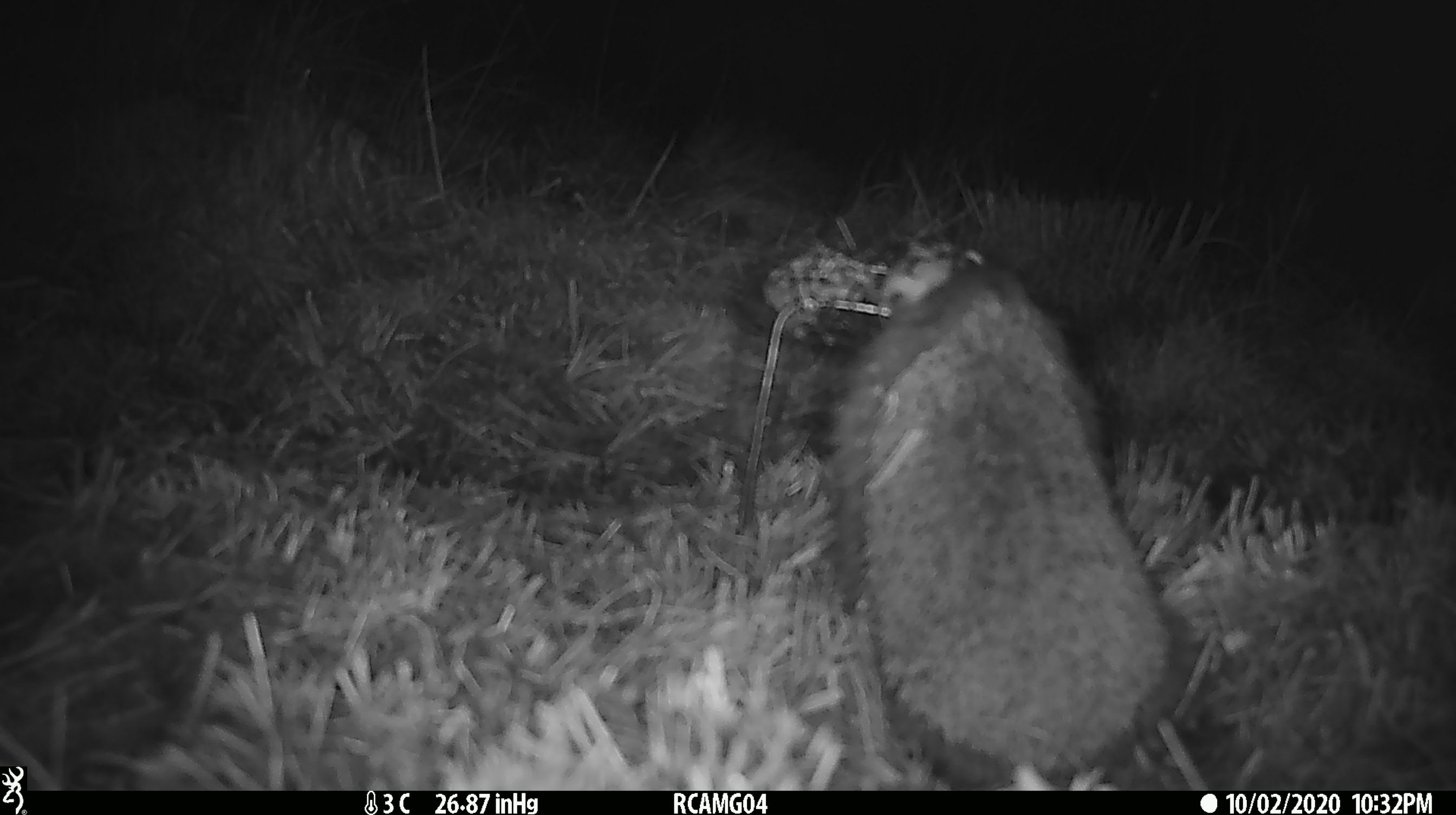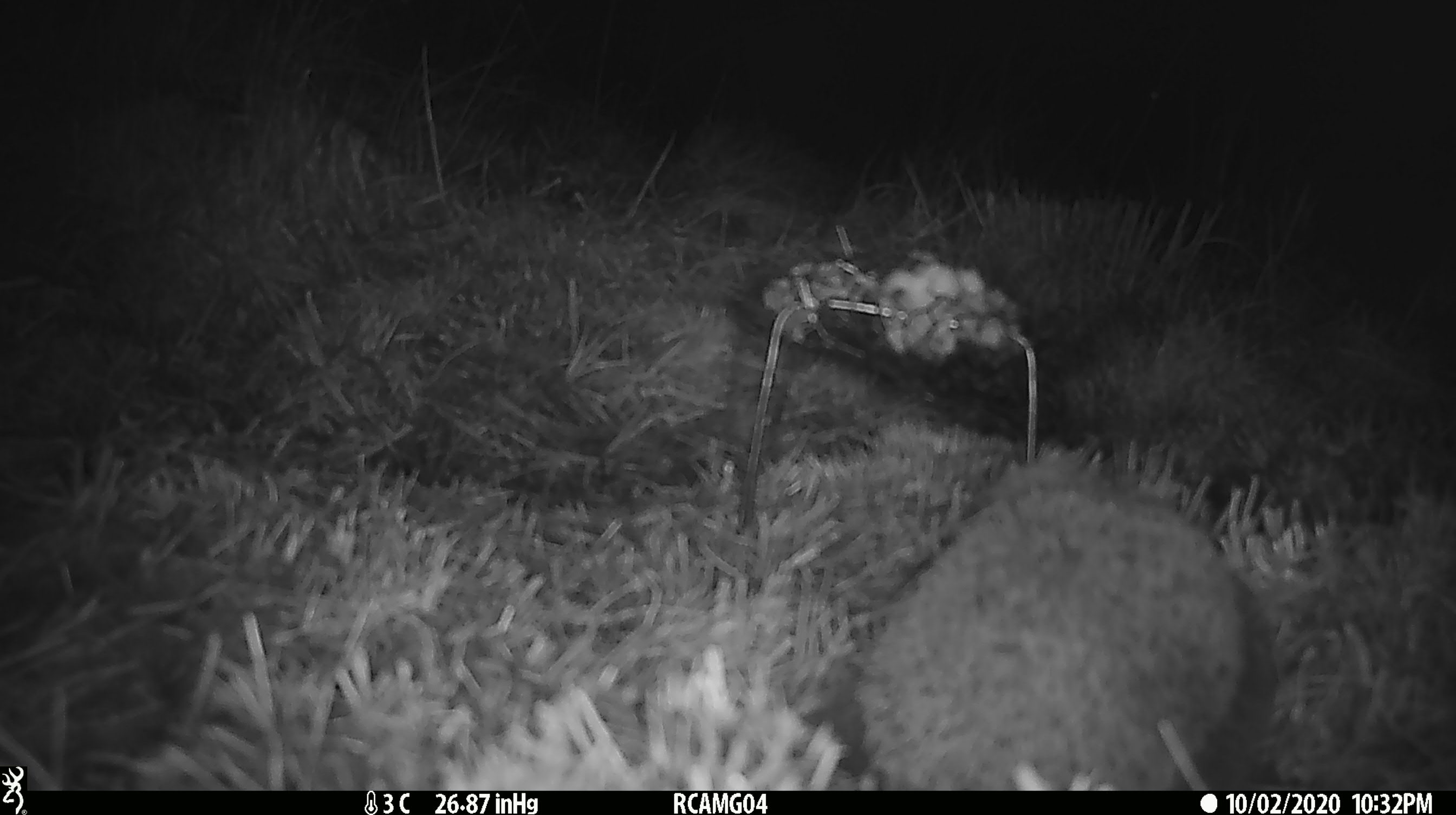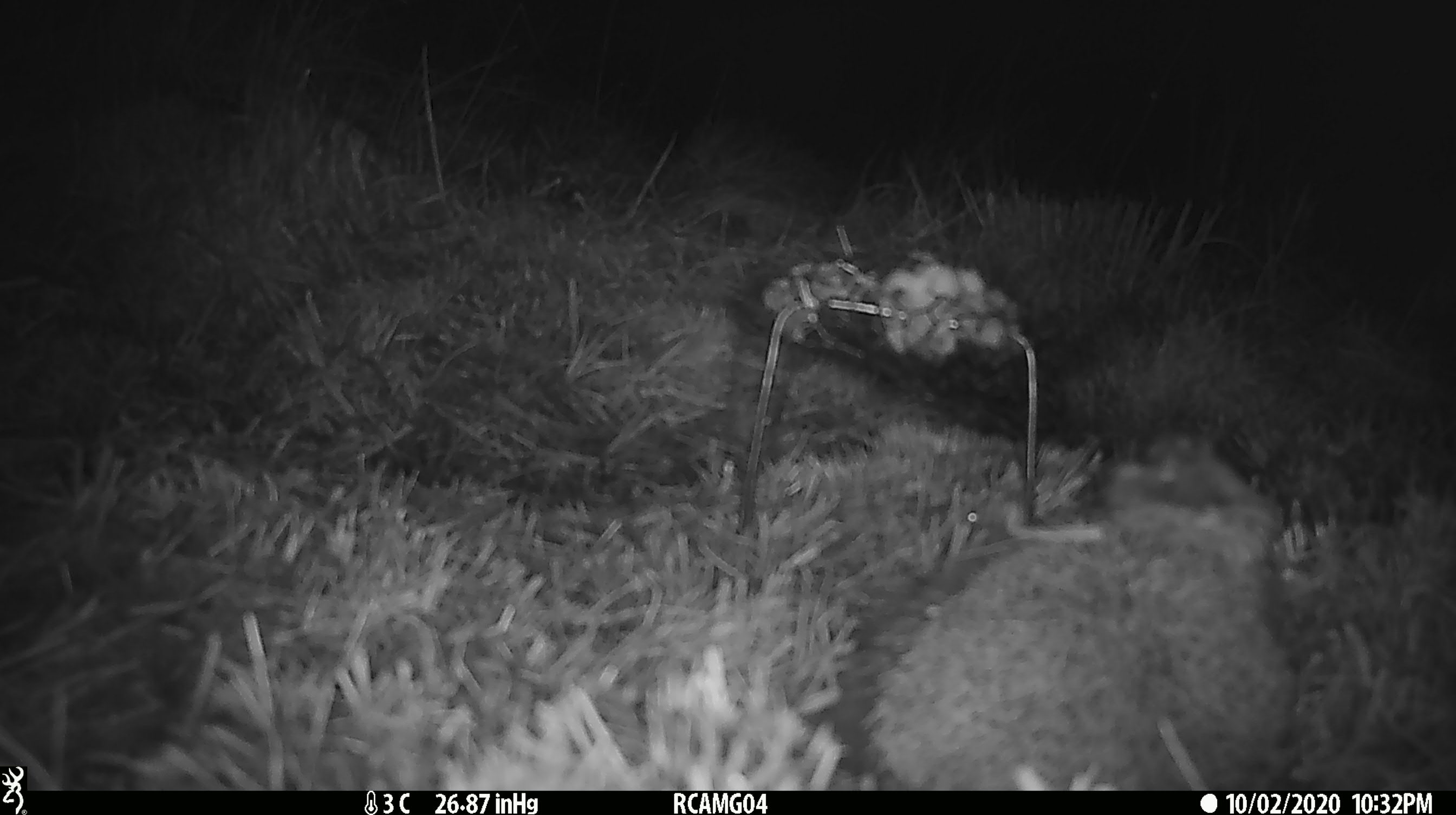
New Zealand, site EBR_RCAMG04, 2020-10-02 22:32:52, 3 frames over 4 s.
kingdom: Animalia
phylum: Chordata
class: Mammalia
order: Eulipotyphla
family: Erinaceidae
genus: Erinaceus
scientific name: Erinaceus europaeus europaeus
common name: european hedgehog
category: hedgehog